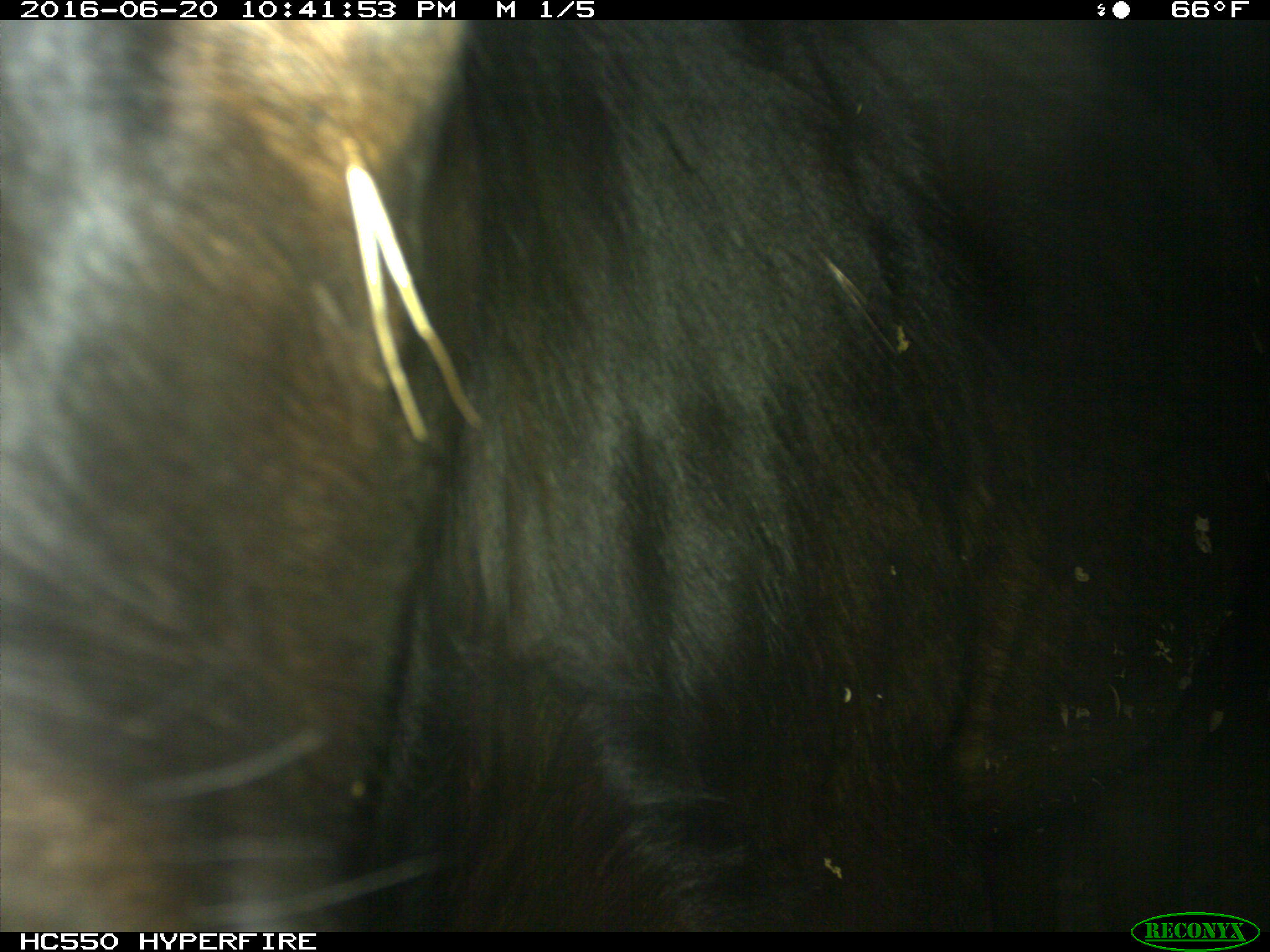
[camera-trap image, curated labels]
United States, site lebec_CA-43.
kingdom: Animalia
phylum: Chordata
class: Mammalia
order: Artiodactyla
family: Bovidae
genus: Bos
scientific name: Bos taurus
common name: domestic cow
Bos taurus (domestic cow).